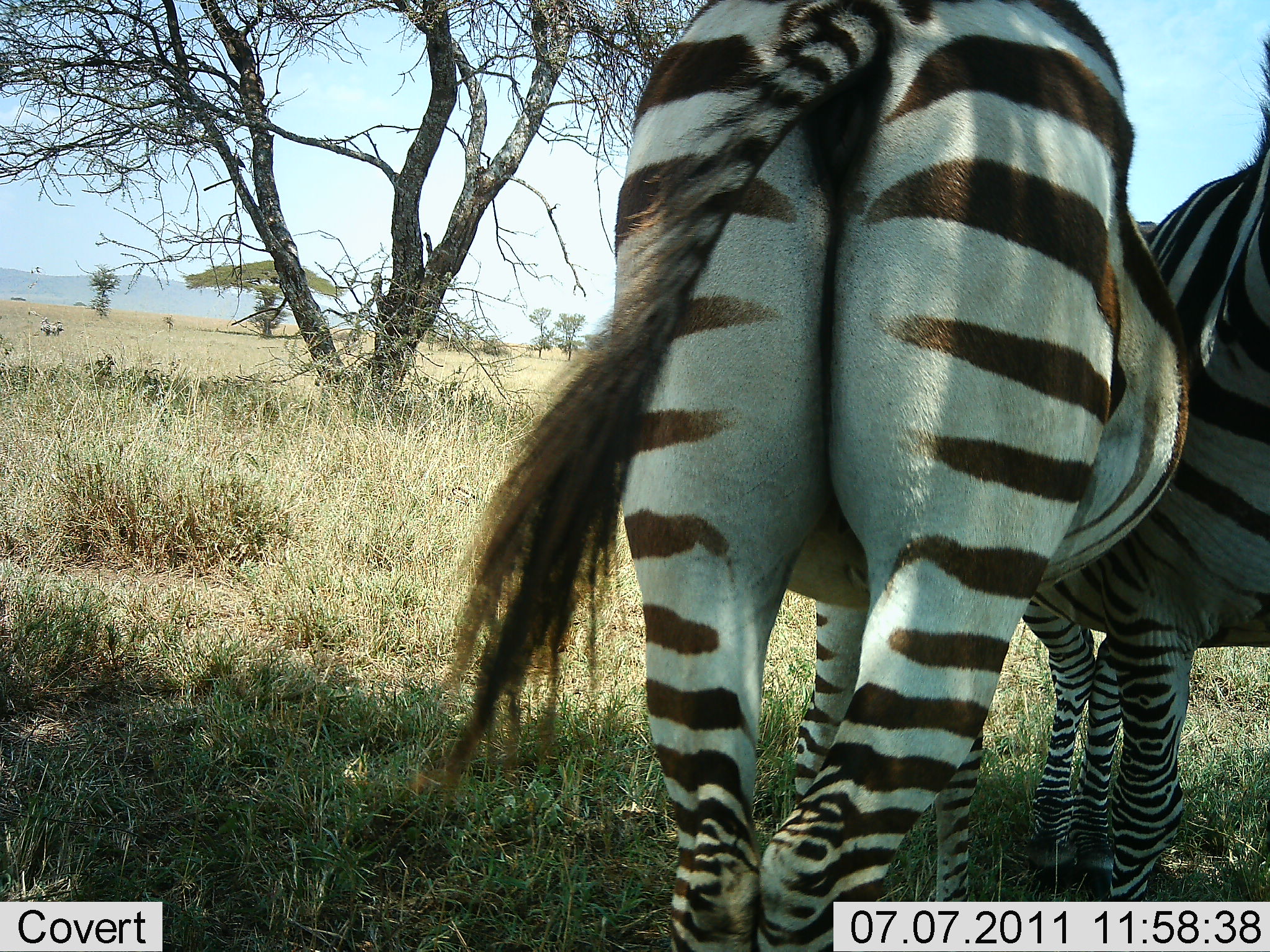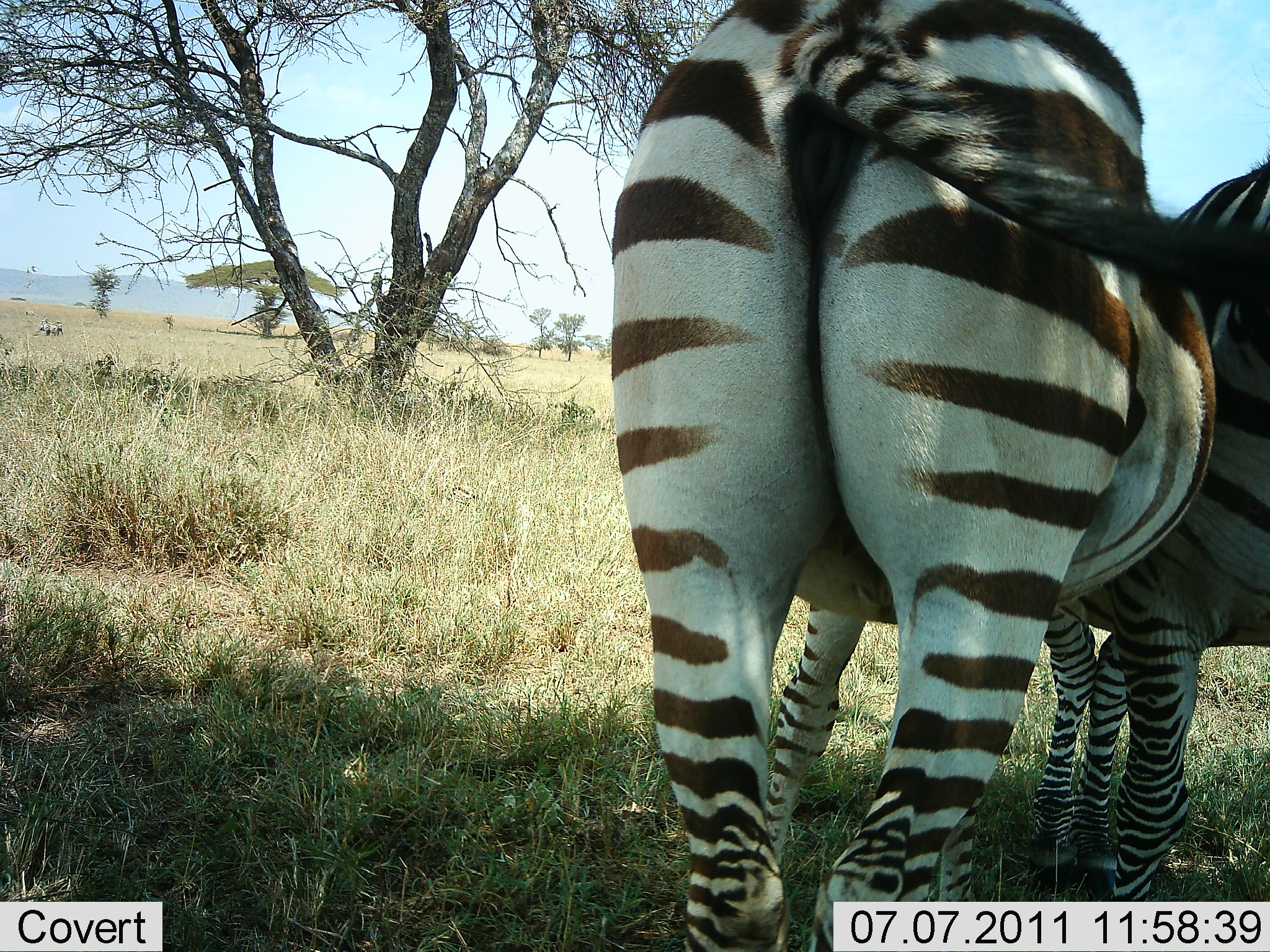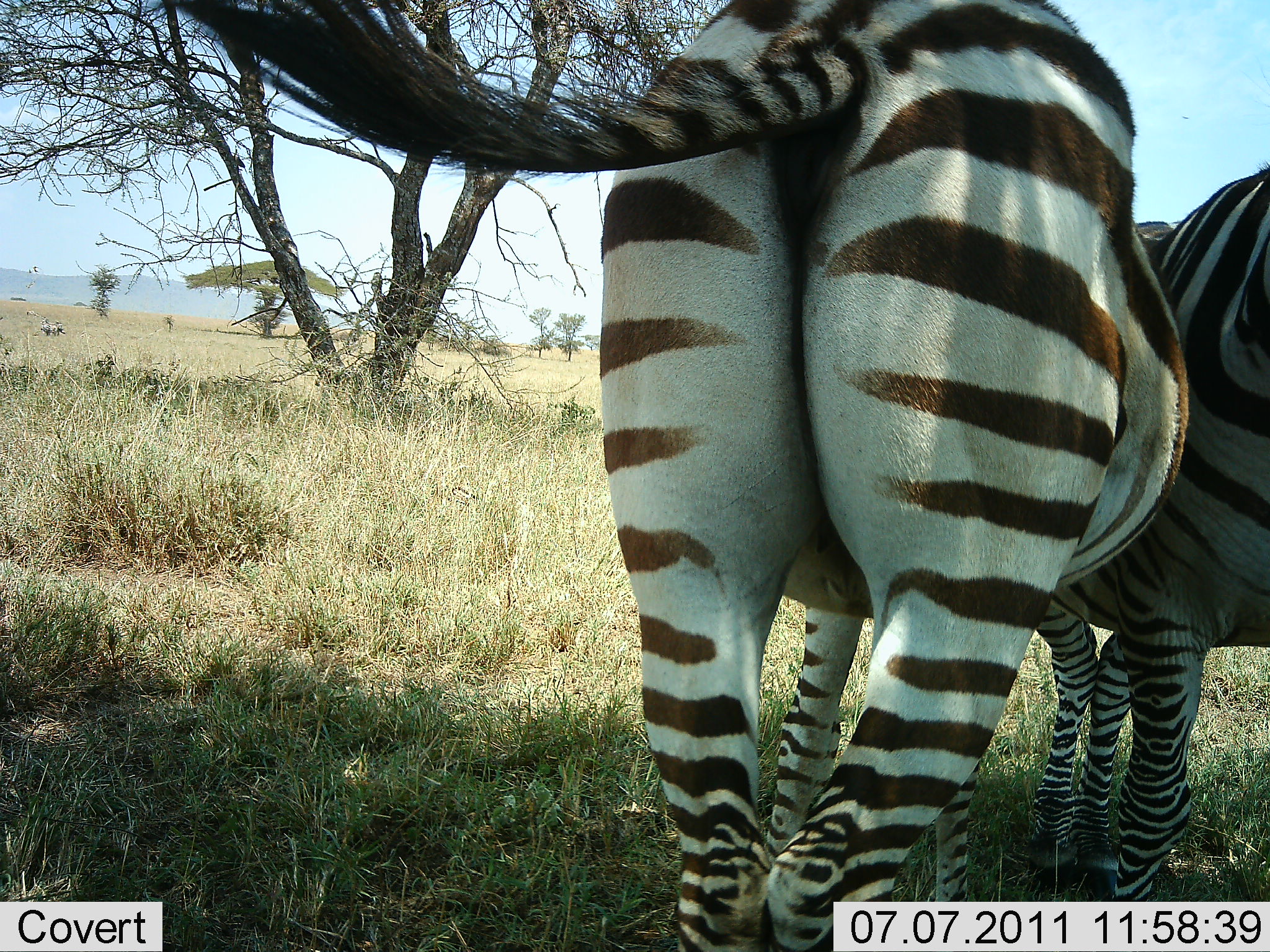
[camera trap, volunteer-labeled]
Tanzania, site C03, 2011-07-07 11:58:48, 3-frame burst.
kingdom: Animalia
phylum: Chordata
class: Mammalia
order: Perissodactyla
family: Equidae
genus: Equus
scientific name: Equus quagga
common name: plains zebra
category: zebra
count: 2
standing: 91%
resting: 9%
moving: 9%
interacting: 18%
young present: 0%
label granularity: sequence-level